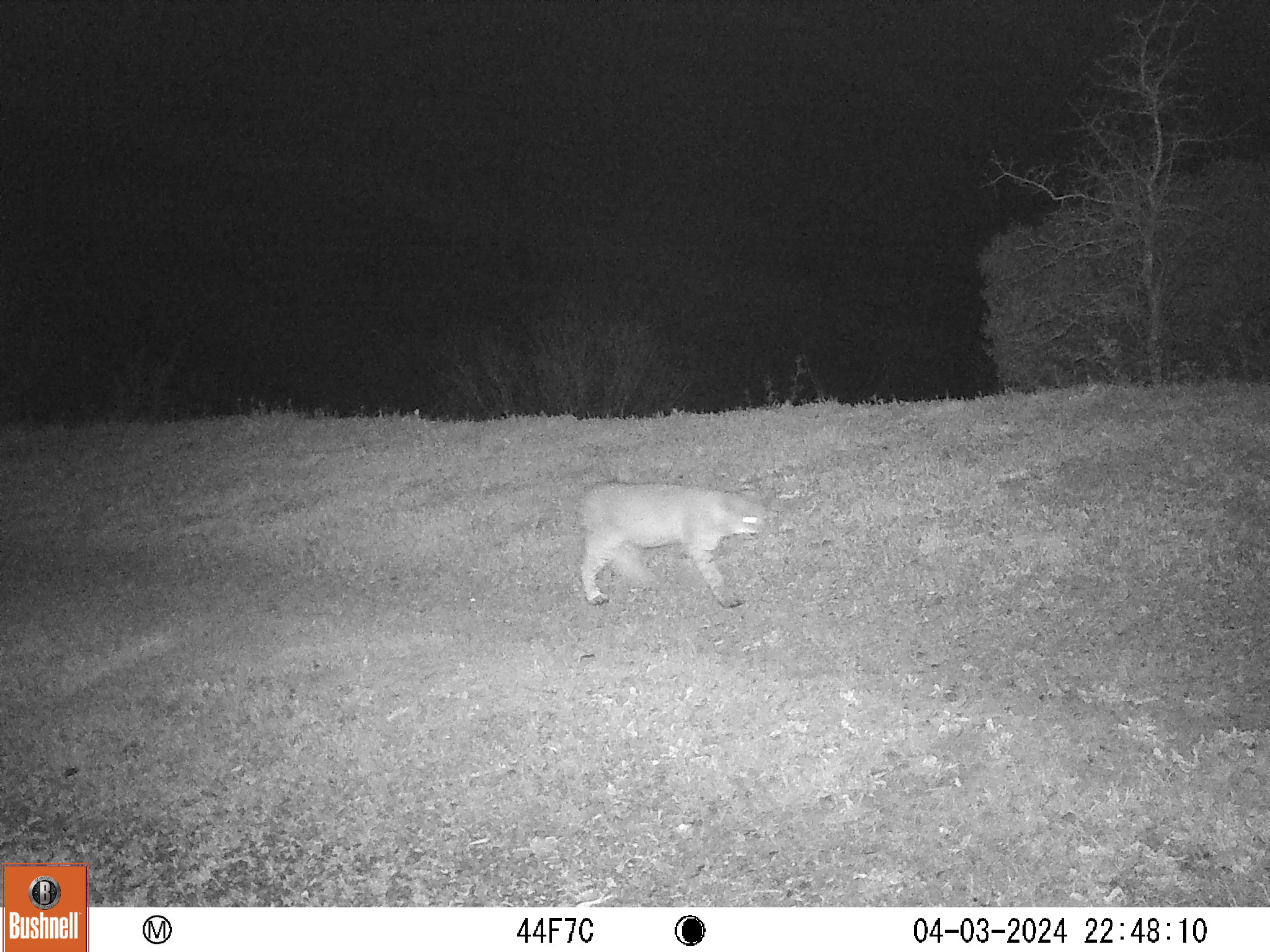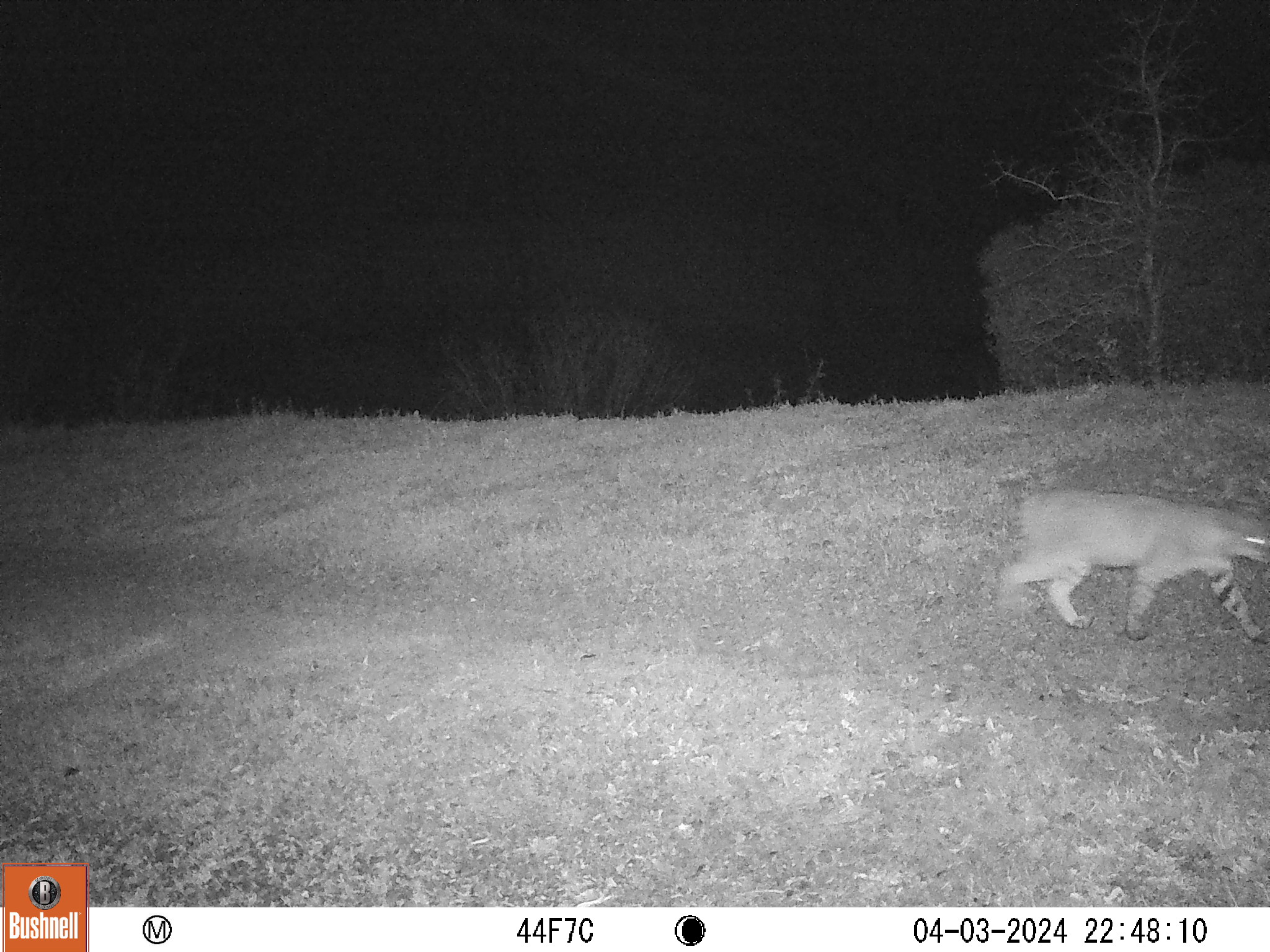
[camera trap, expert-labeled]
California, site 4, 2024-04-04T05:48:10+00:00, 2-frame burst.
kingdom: Animalia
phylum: Chordata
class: Mammalia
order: Carnivora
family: Felidae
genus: Lynx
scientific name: Lynx rufus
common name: bobcat